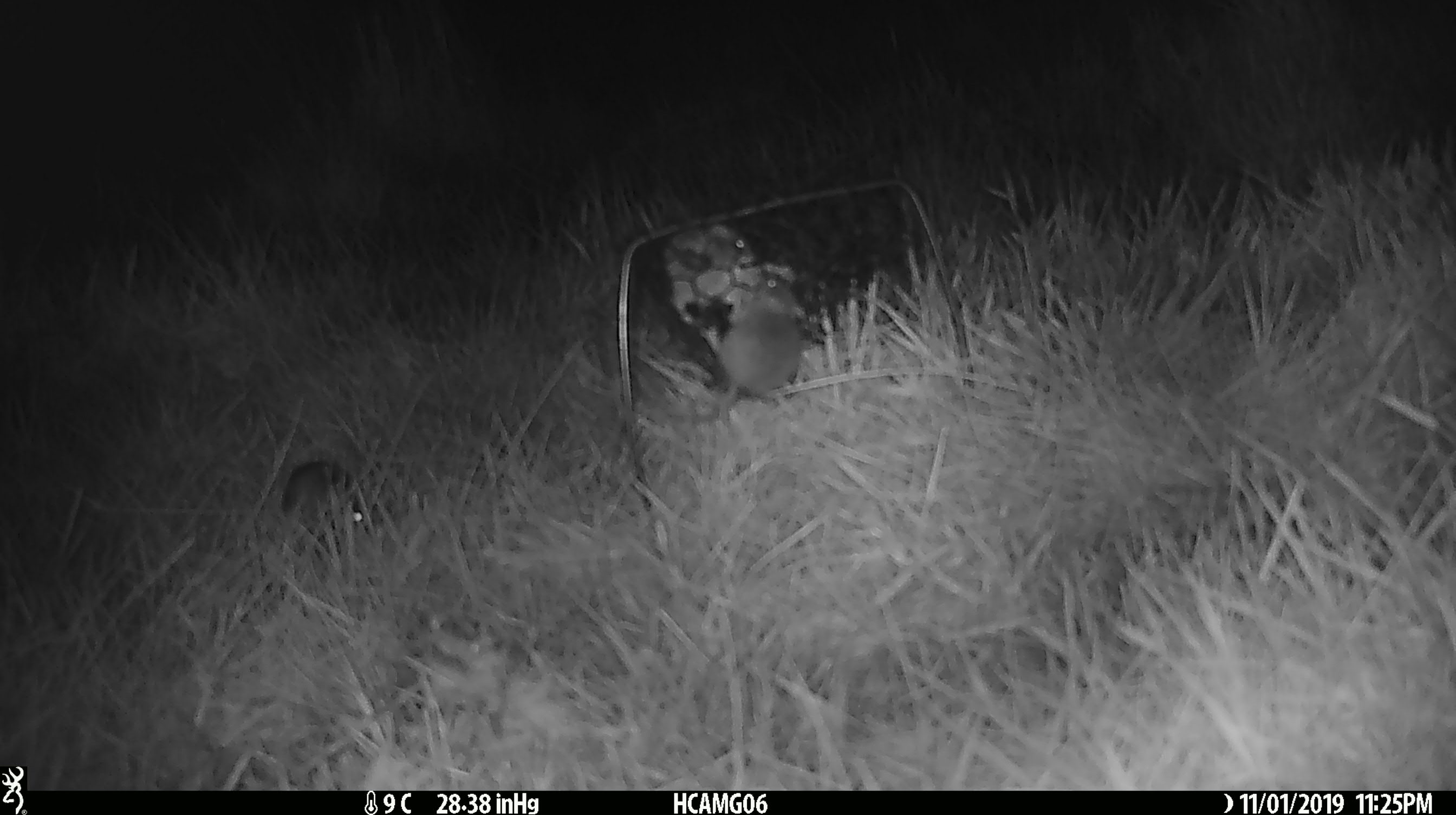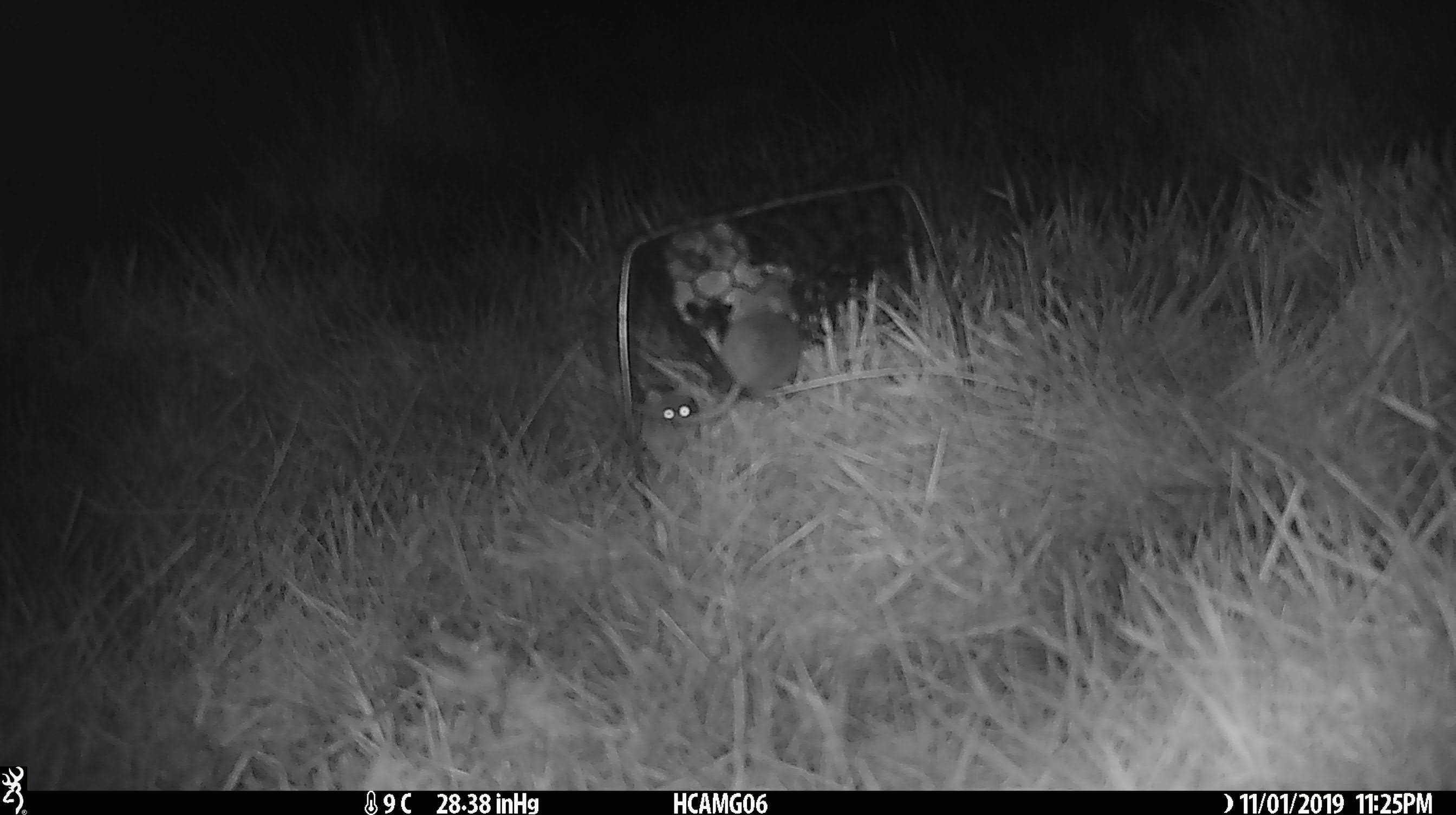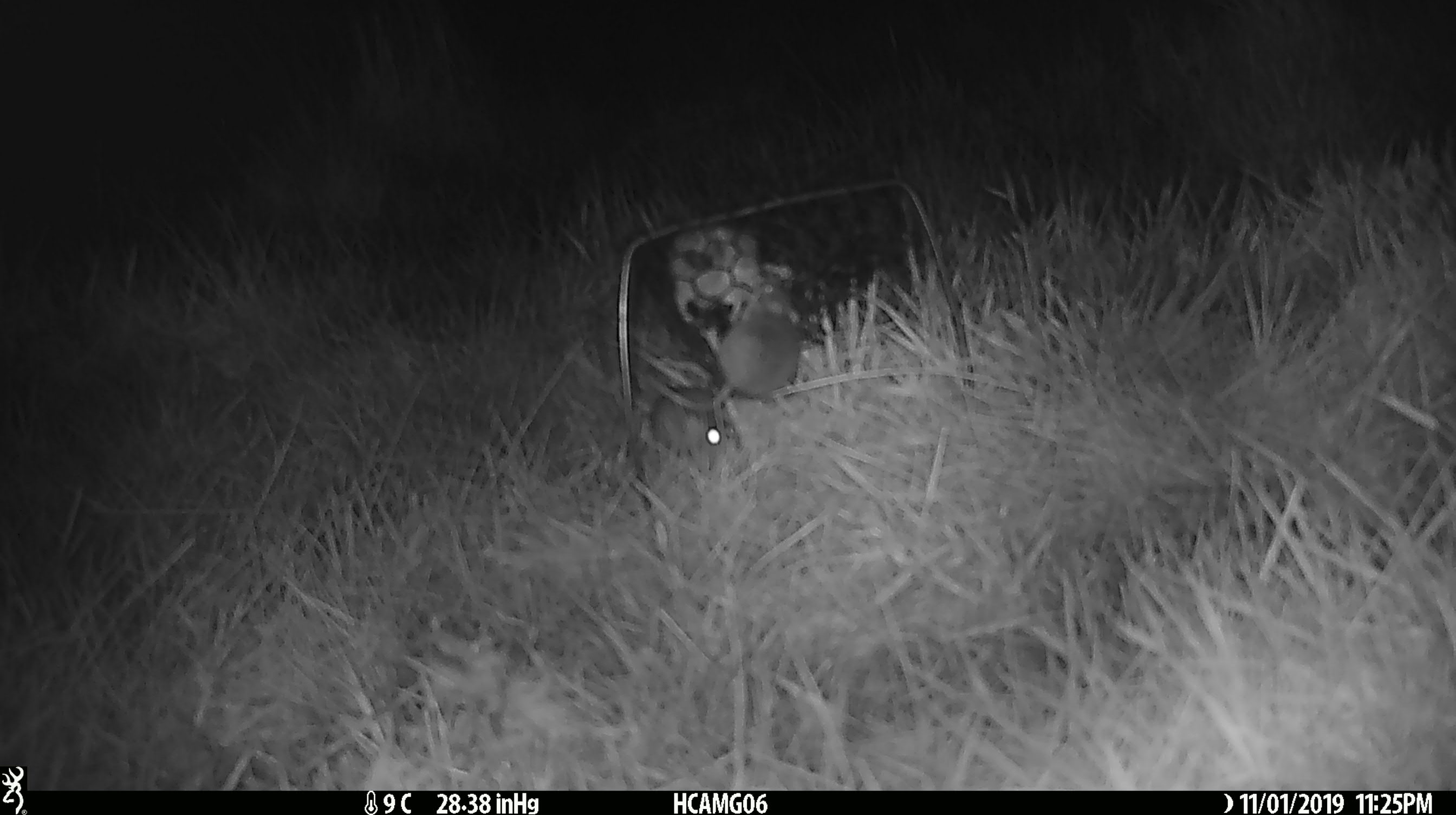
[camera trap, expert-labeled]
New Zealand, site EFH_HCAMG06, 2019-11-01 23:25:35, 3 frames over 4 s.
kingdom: Animalia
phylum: Chordata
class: Mammalia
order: Rodentia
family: Muridae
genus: Mus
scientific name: Mus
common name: mouse